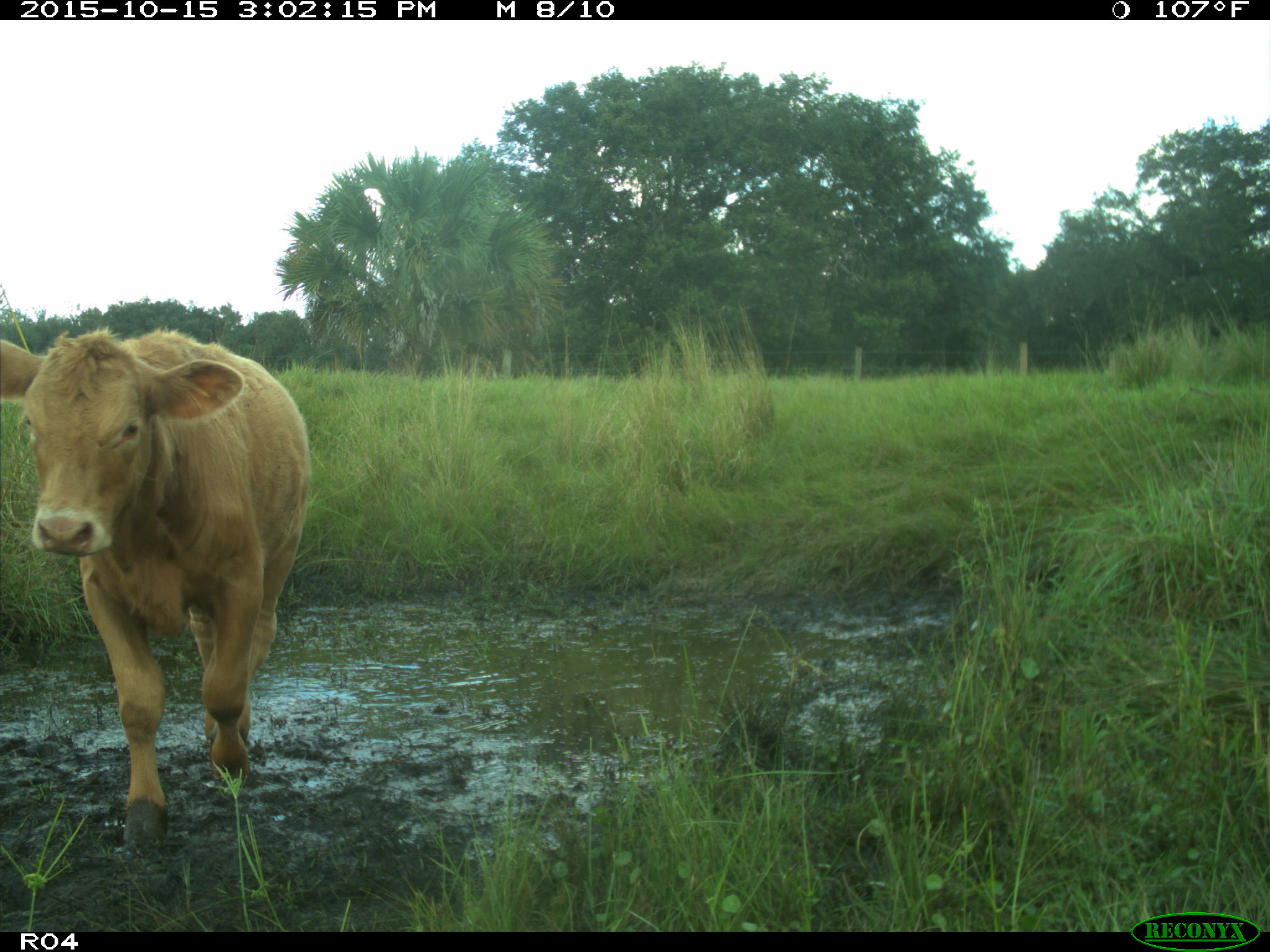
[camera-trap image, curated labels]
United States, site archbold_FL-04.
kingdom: Animalia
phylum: Chordata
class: Mammalia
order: Artiodactyla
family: Bovidae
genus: Bos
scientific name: Bos taurus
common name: domestic cow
Bos taurus (domestic cow).